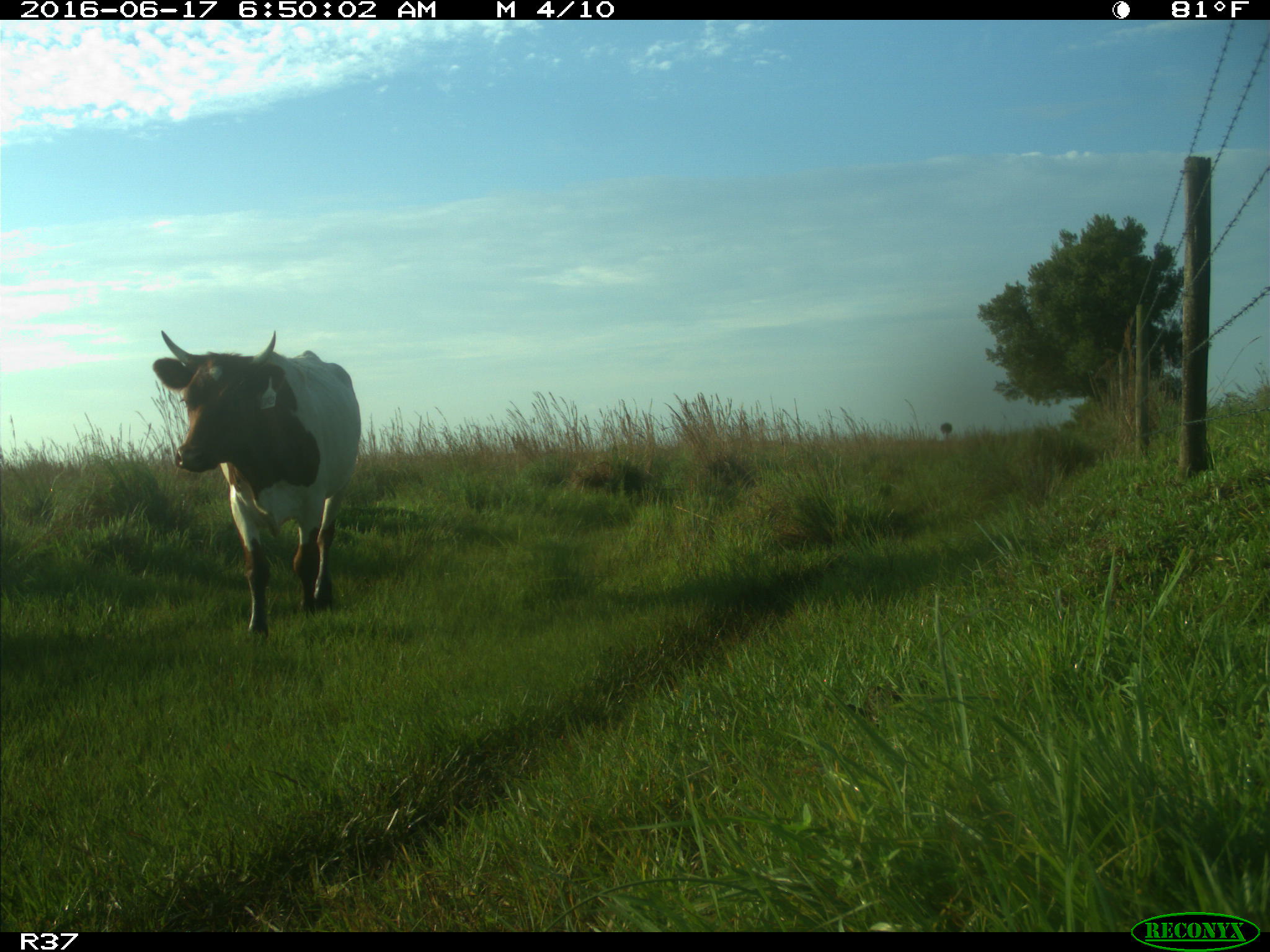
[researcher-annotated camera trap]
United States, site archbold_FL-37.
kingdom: Animalia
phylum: Chordata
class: Mammalia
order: Artiodactyla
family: Bovidae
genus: Bos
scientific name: Bos taurus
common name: domestic cow